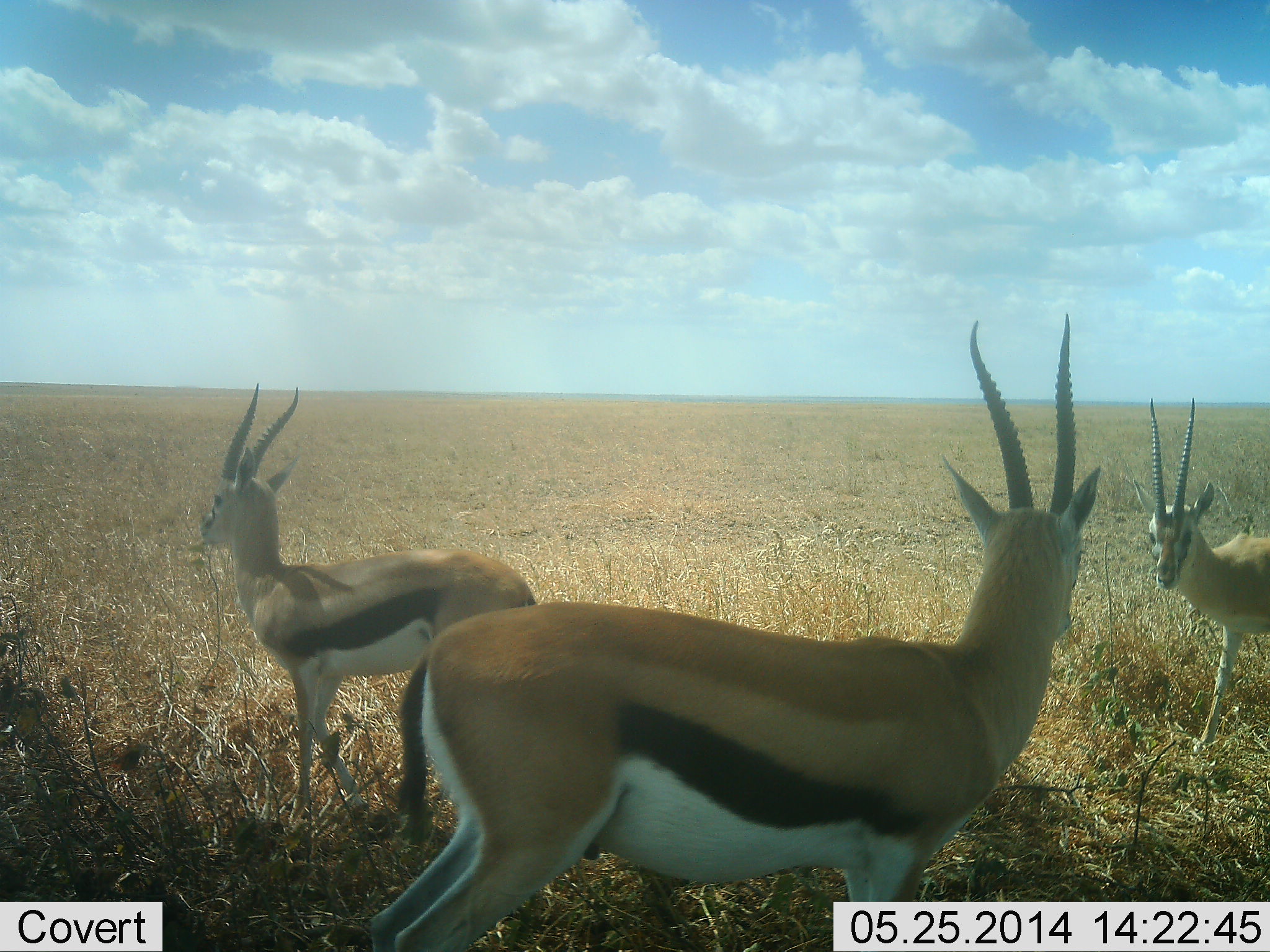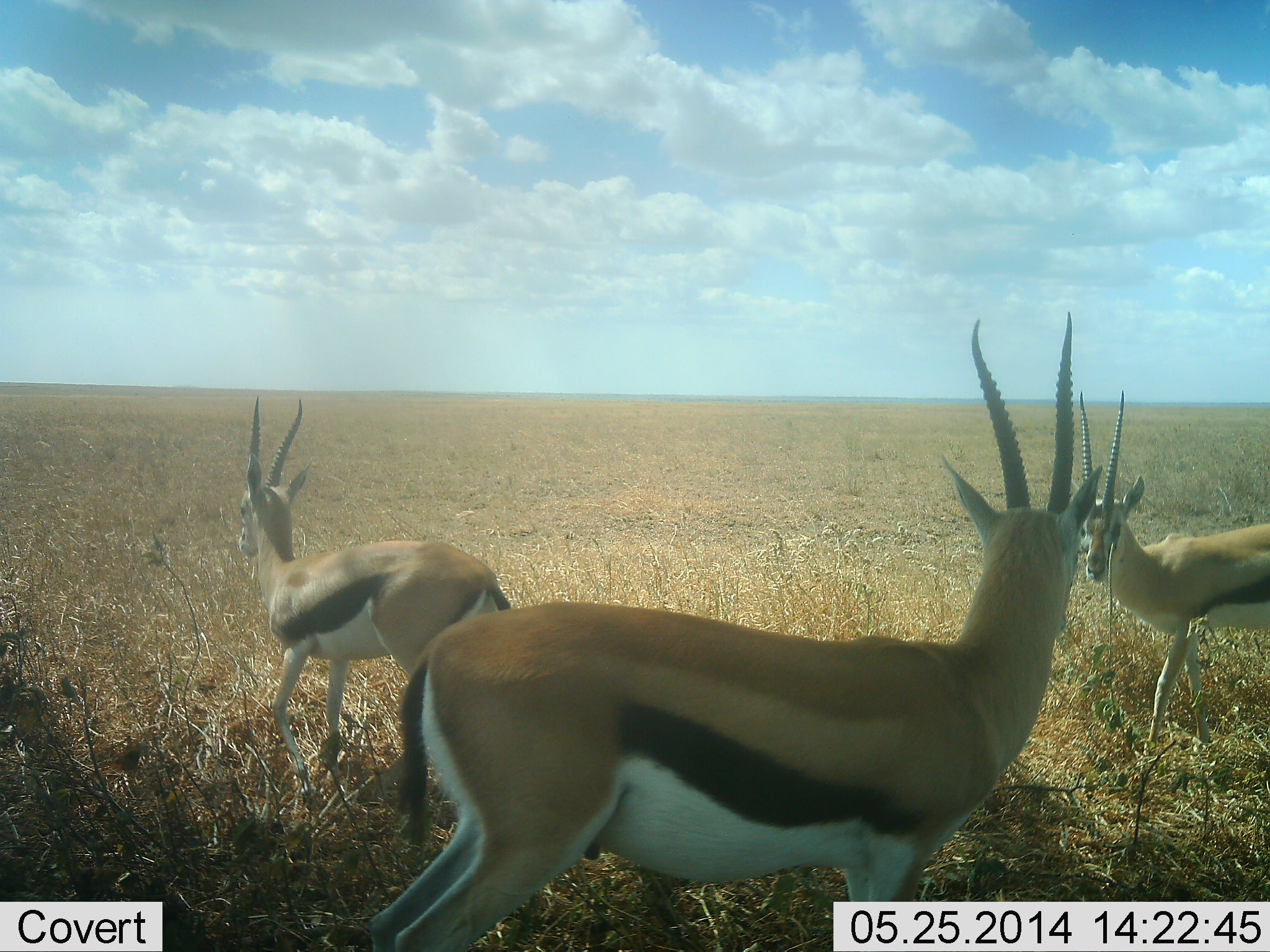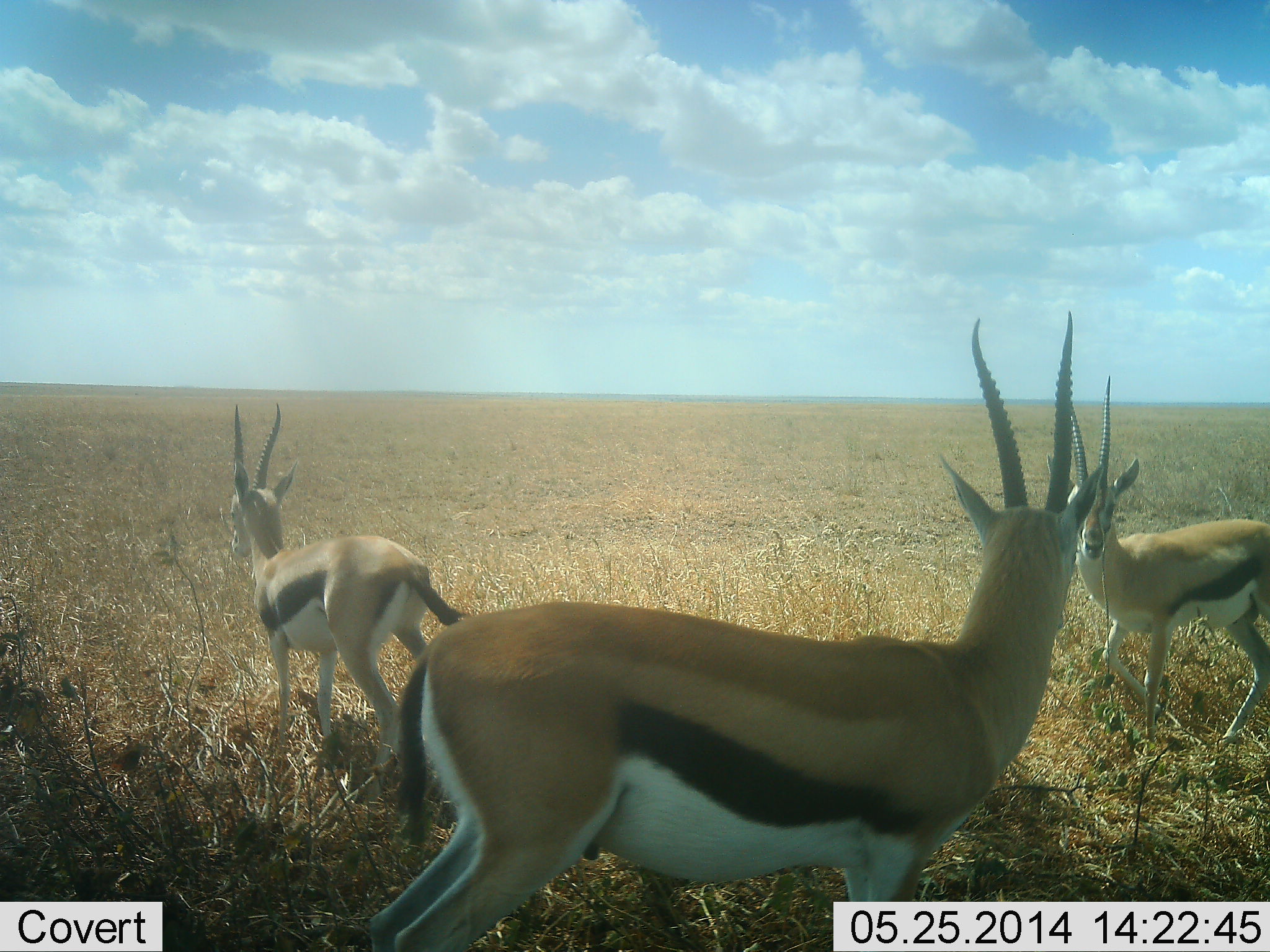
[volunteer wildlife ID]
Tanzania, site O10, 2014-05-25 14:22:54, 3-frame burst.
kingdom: Animalia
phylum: Chordata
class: Mammalia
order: Artiodactyla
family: Bovidae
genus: Eudorcas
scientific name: Eudorcas thomsonii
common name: thomson's gazelle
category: gazellethomsons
Gazellethomsons (thomson's gazelle) (Eudorcas thomsonii), count 3. Behavior (volunteer vote fractions): standing 90%, resting 0%, moving 30%, interacting 0%. Young present (vote fraction): 0%. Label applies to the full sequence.